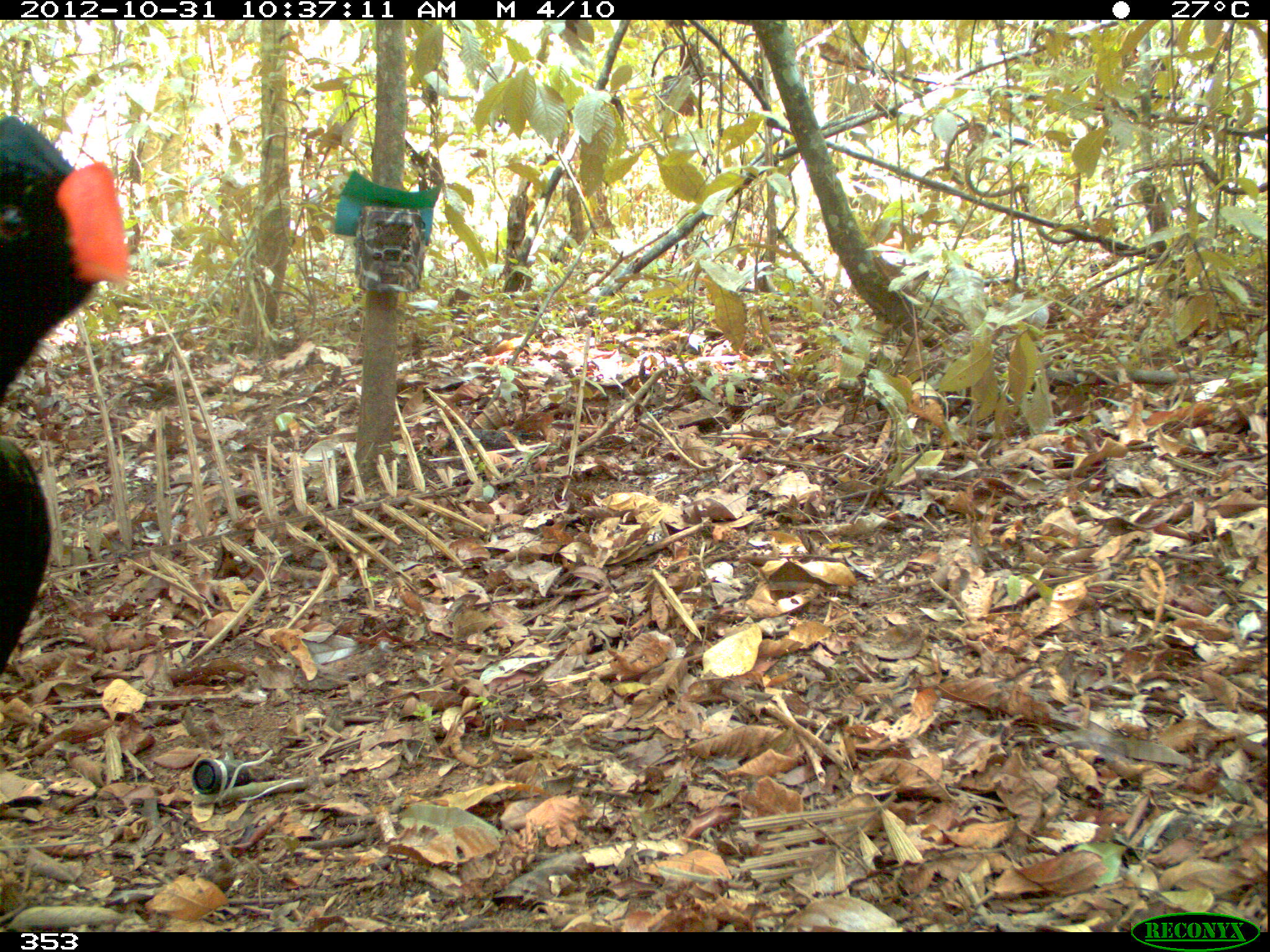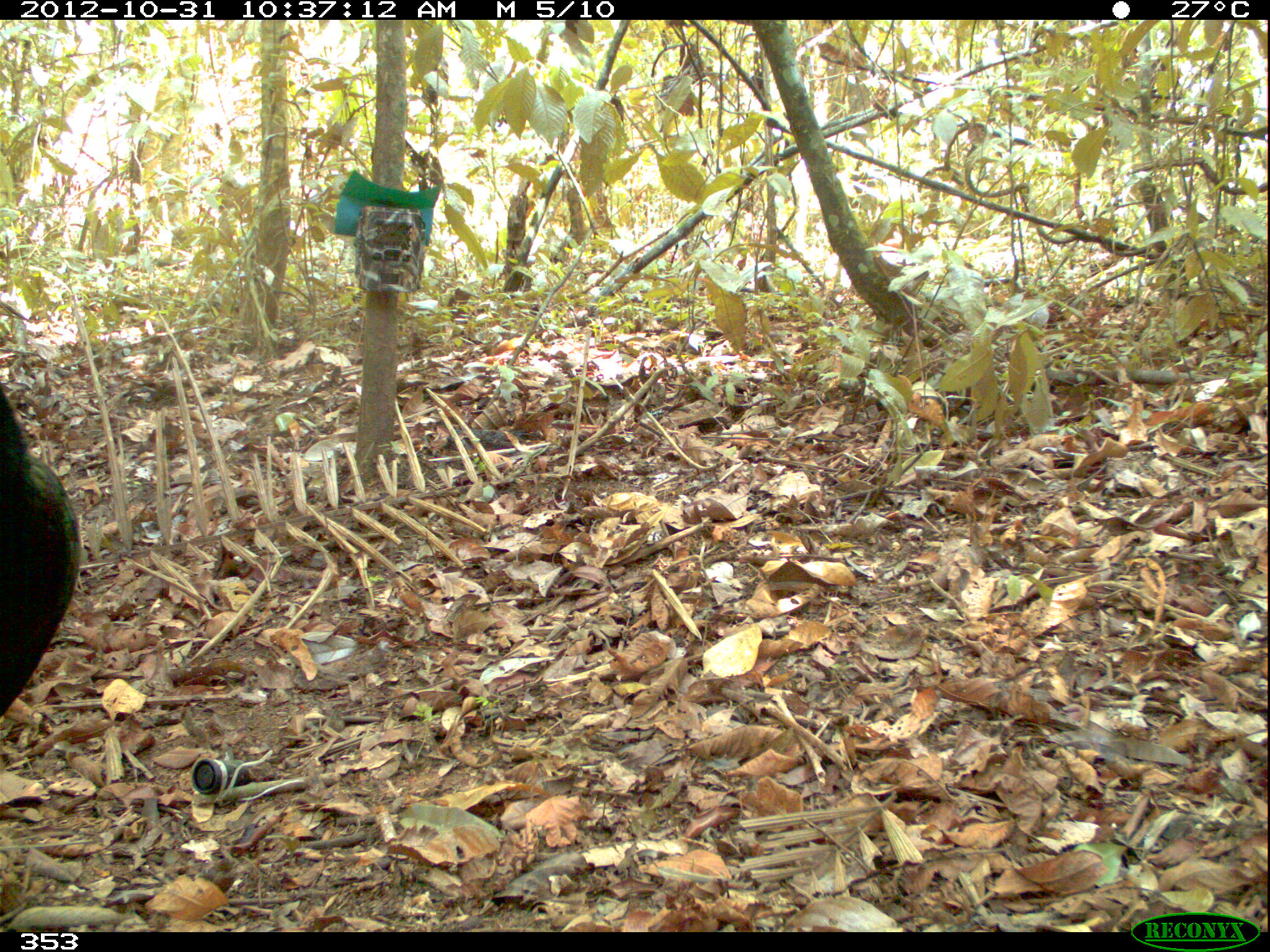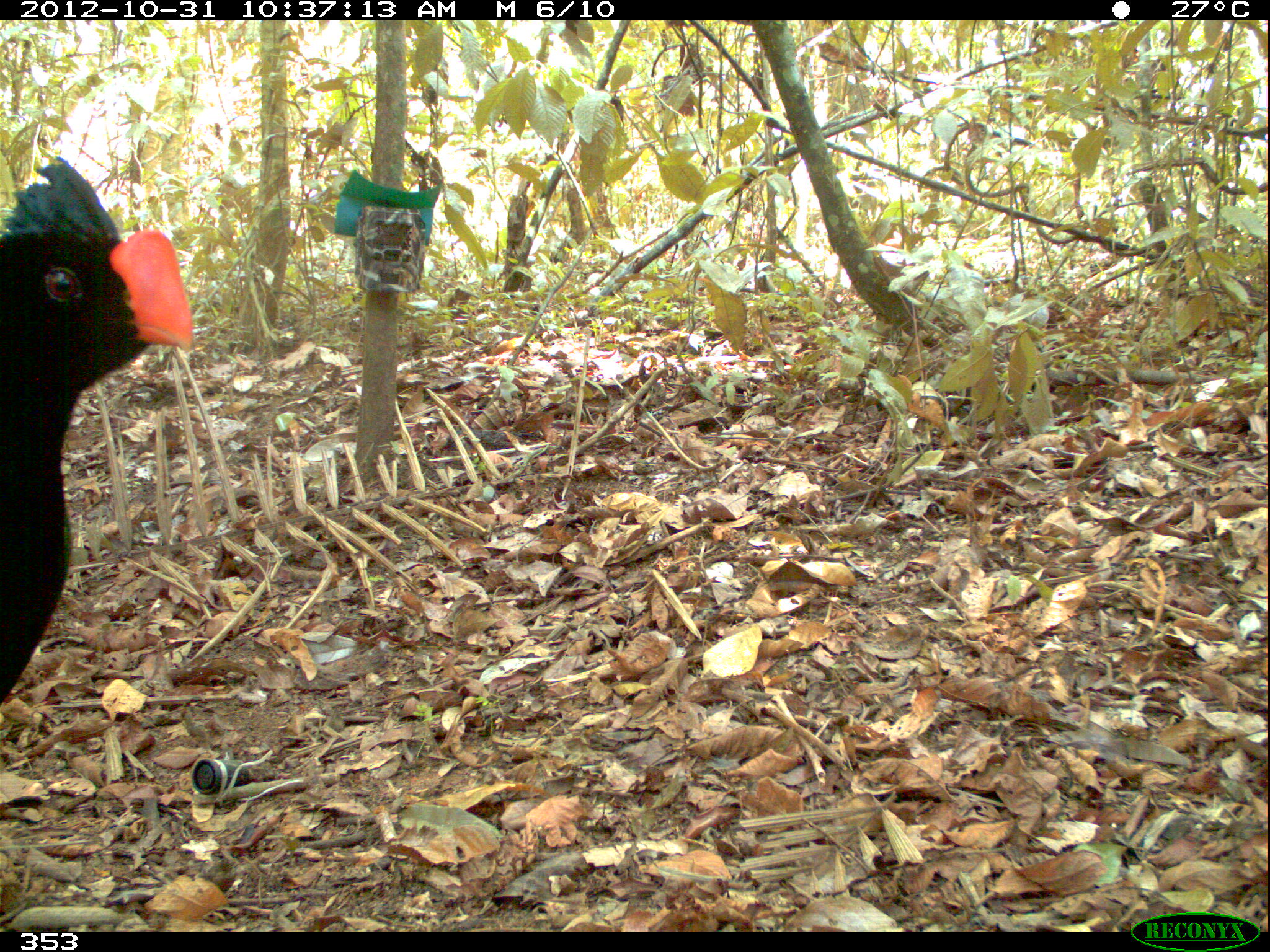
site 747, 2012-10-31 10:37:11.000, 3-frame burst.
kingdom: Animalia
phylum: Chordata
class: Aves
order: Galliformes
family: Cracidae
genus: Mitu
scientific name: Mitu tuberosum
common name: razor-billed curassow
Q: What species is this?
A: Mitu tuberosum (razor-billed curassow).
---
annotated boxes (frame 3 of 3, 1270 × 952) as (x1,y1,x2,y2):
mitu tuberosum: (0,154,189,698)